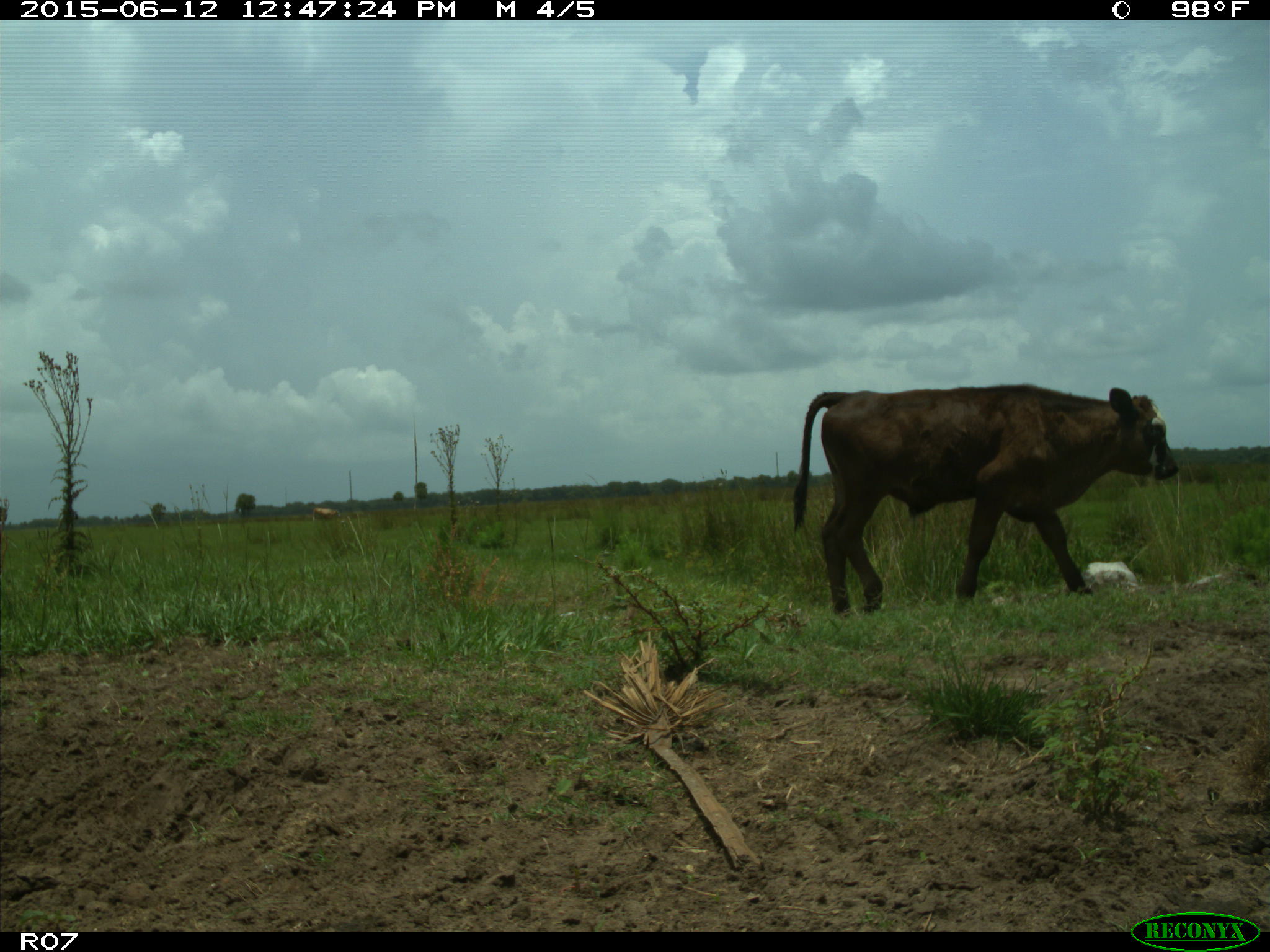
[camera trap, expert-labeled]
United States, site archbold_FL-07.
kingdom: Animalia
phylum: Chordata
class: Mammalia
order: Artiodactyla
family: Bovidae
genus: Bos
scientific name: Bos taurus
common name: domestic cow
Bos taurus (domestic cow).